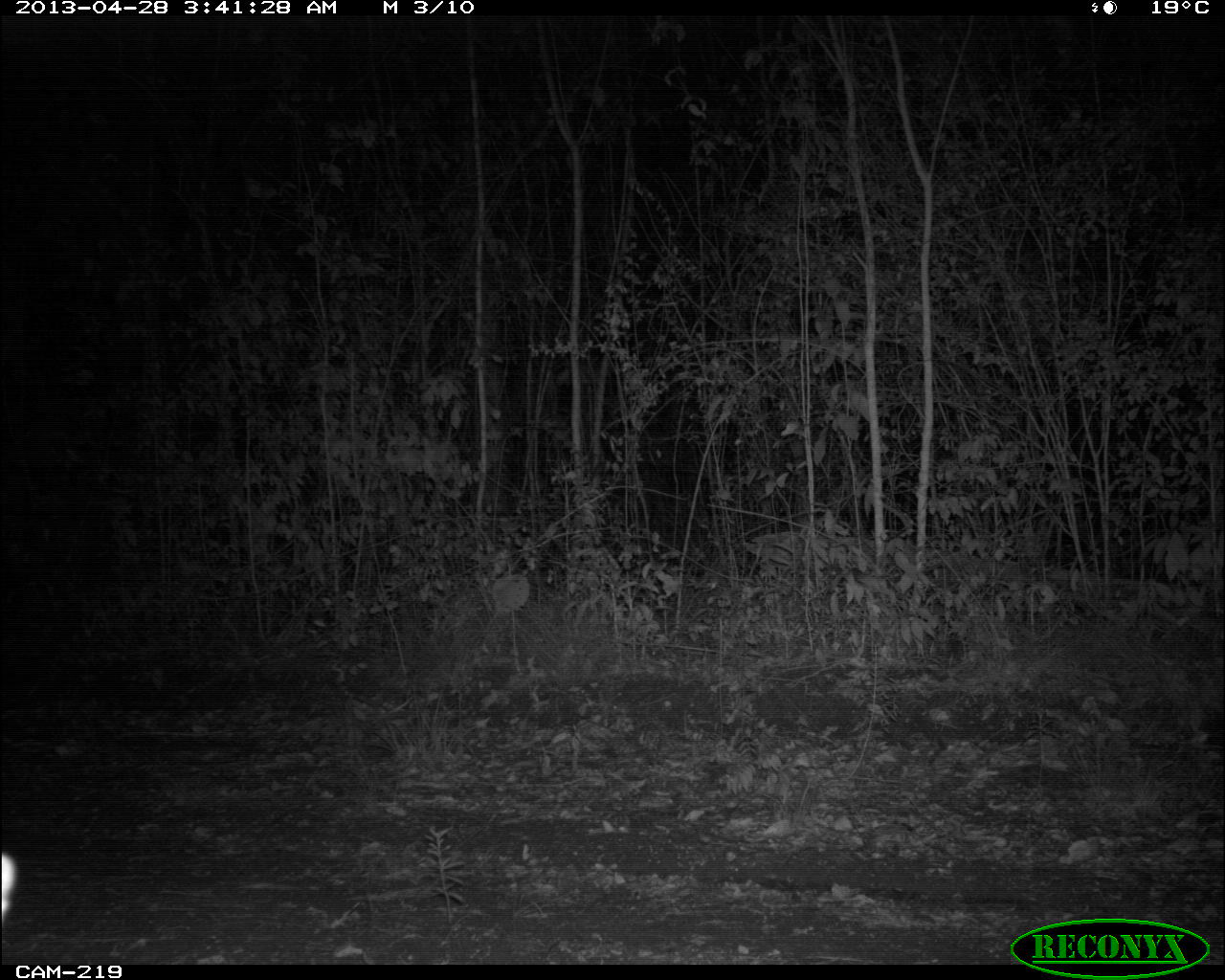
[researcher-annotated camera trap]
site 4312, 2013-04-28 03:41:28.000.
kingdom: Animalia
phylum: Chordata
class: Mammalia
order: Carnivora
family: Canidae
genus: Urocyon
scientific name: Urocyon cinereoargenteus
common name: gray fox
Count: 1.